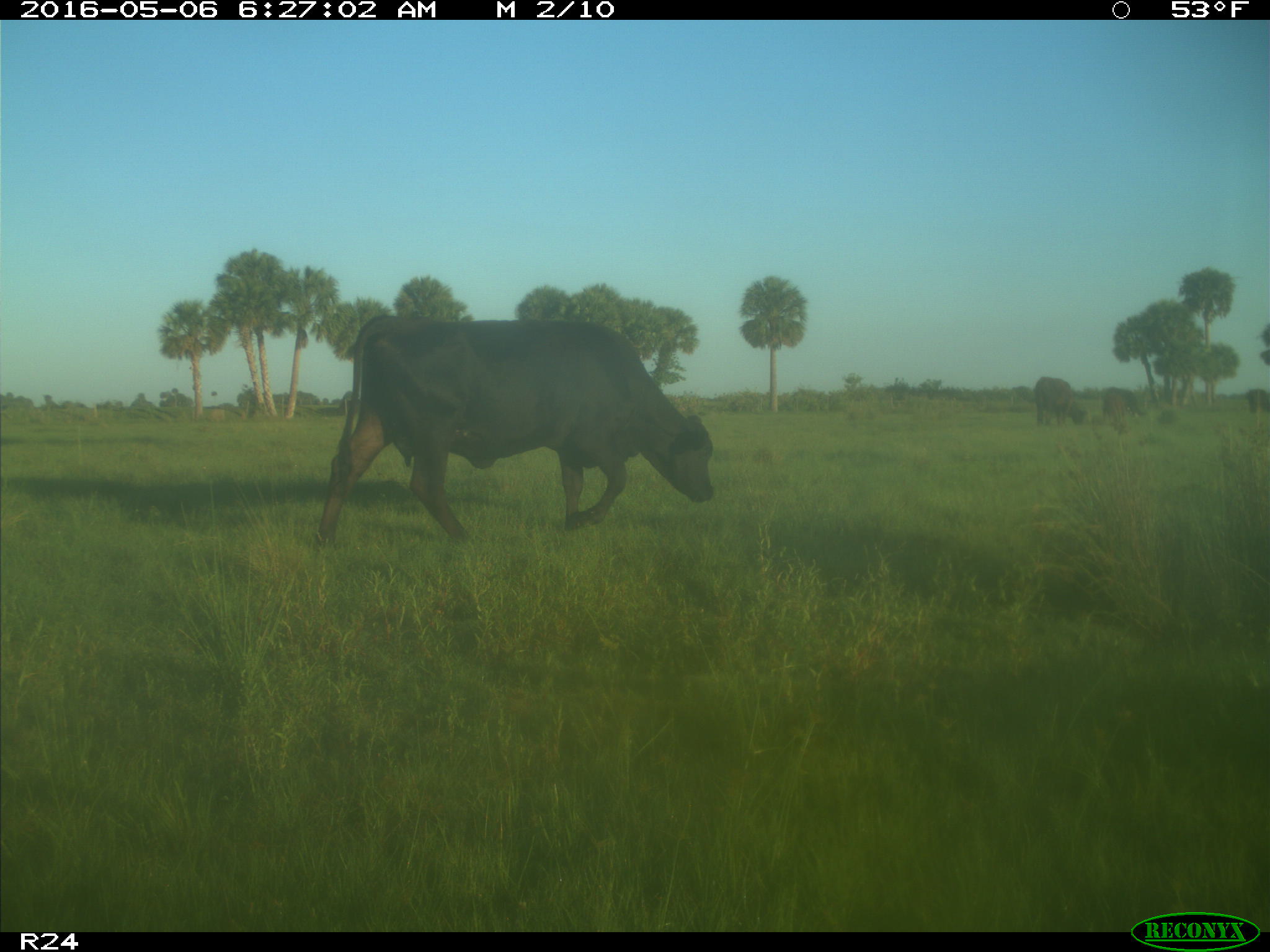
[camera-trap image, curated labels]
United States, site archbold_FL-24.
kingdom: Animalia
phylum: Chordata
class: Mammalia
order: Artiodactyla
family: Bovidae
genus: Bos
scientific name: Bos taurus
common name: domestic cow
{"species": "Bos taurus (domestic cow)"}